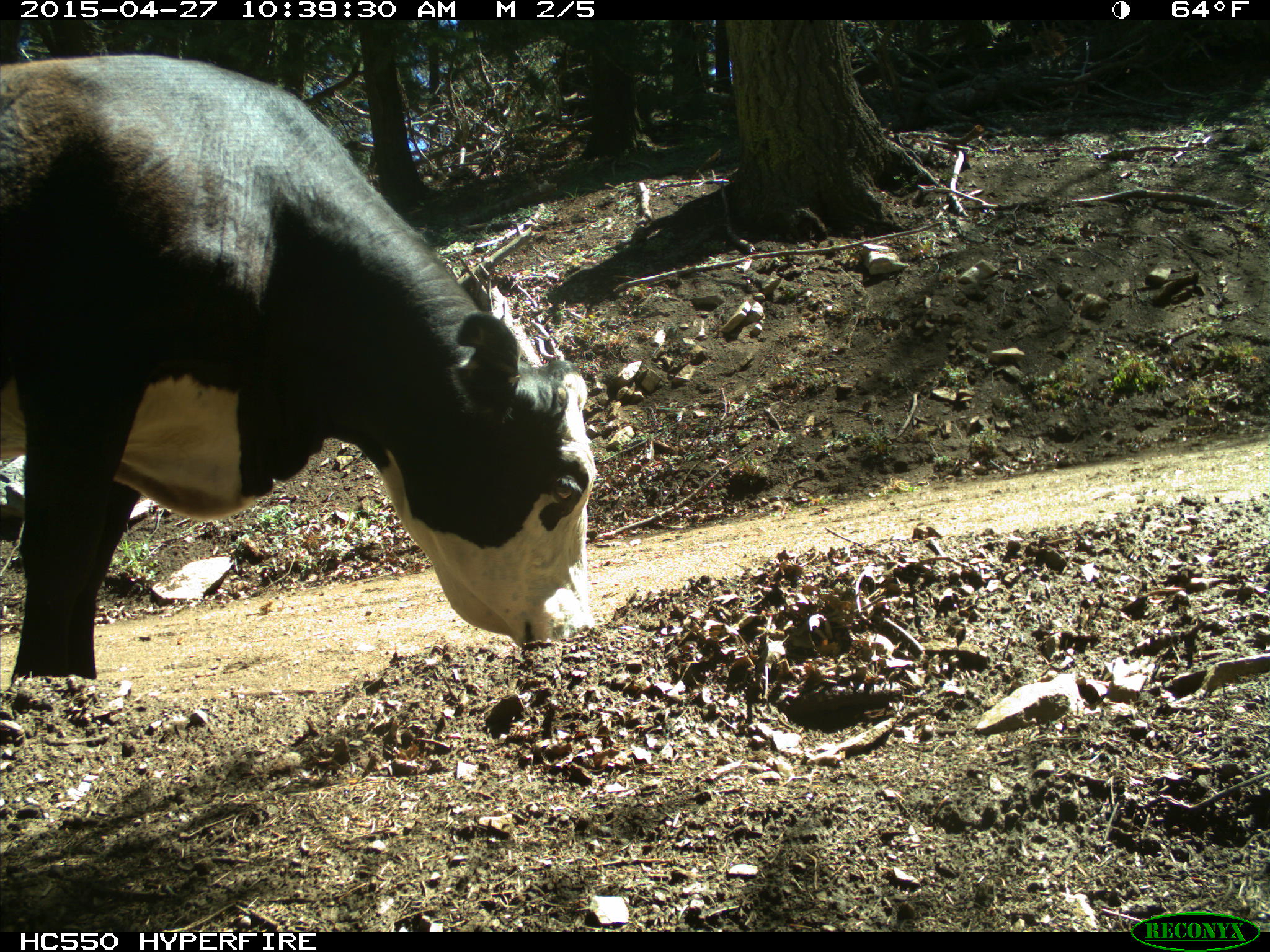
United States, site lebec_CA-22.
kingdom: Animalia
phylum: Chordata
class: Mammalia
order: Artiodactyla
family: Bovidae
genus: Bos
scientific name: Bos taurus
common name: domestic cow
Bos taurus (domestic cow).